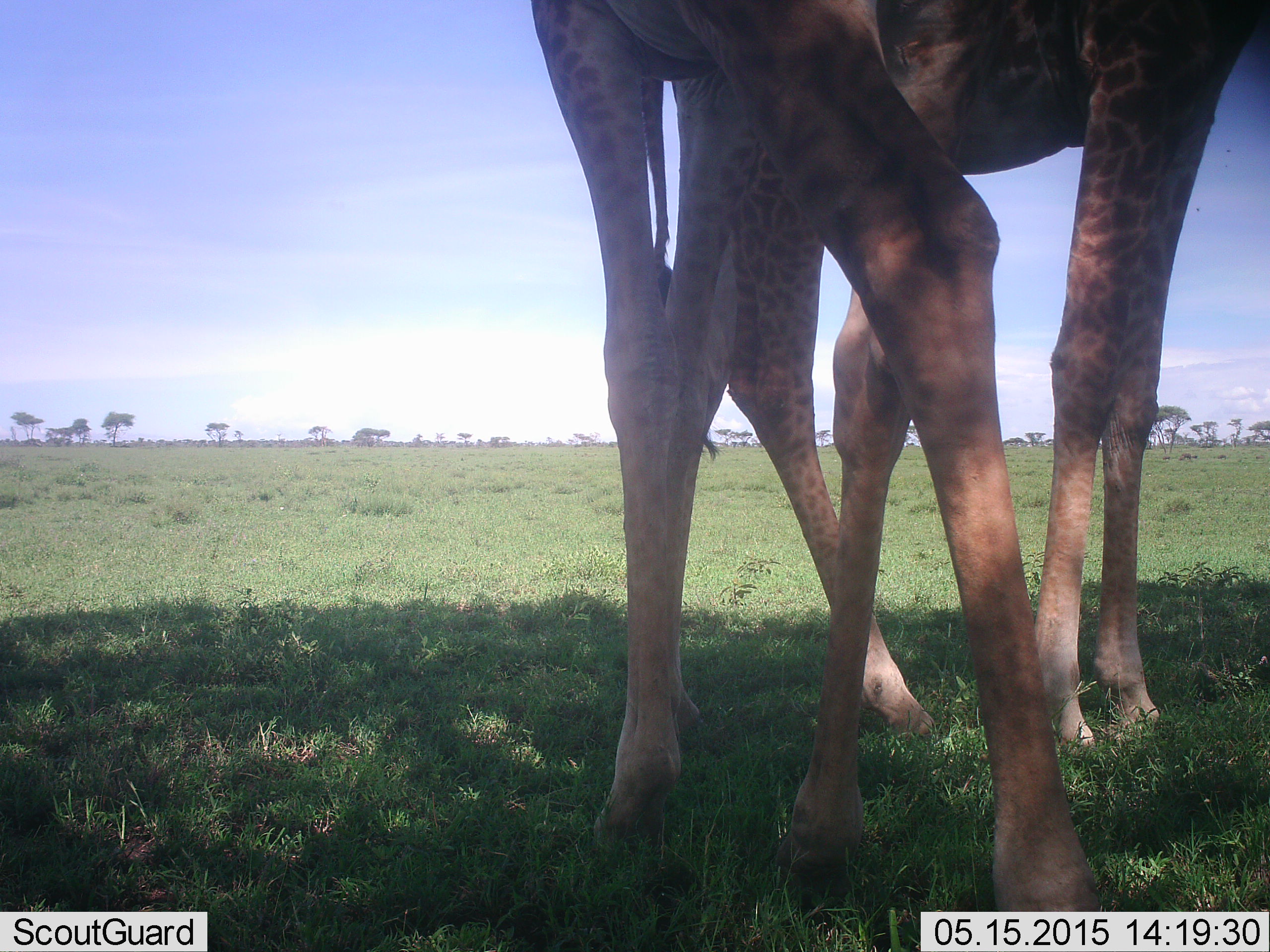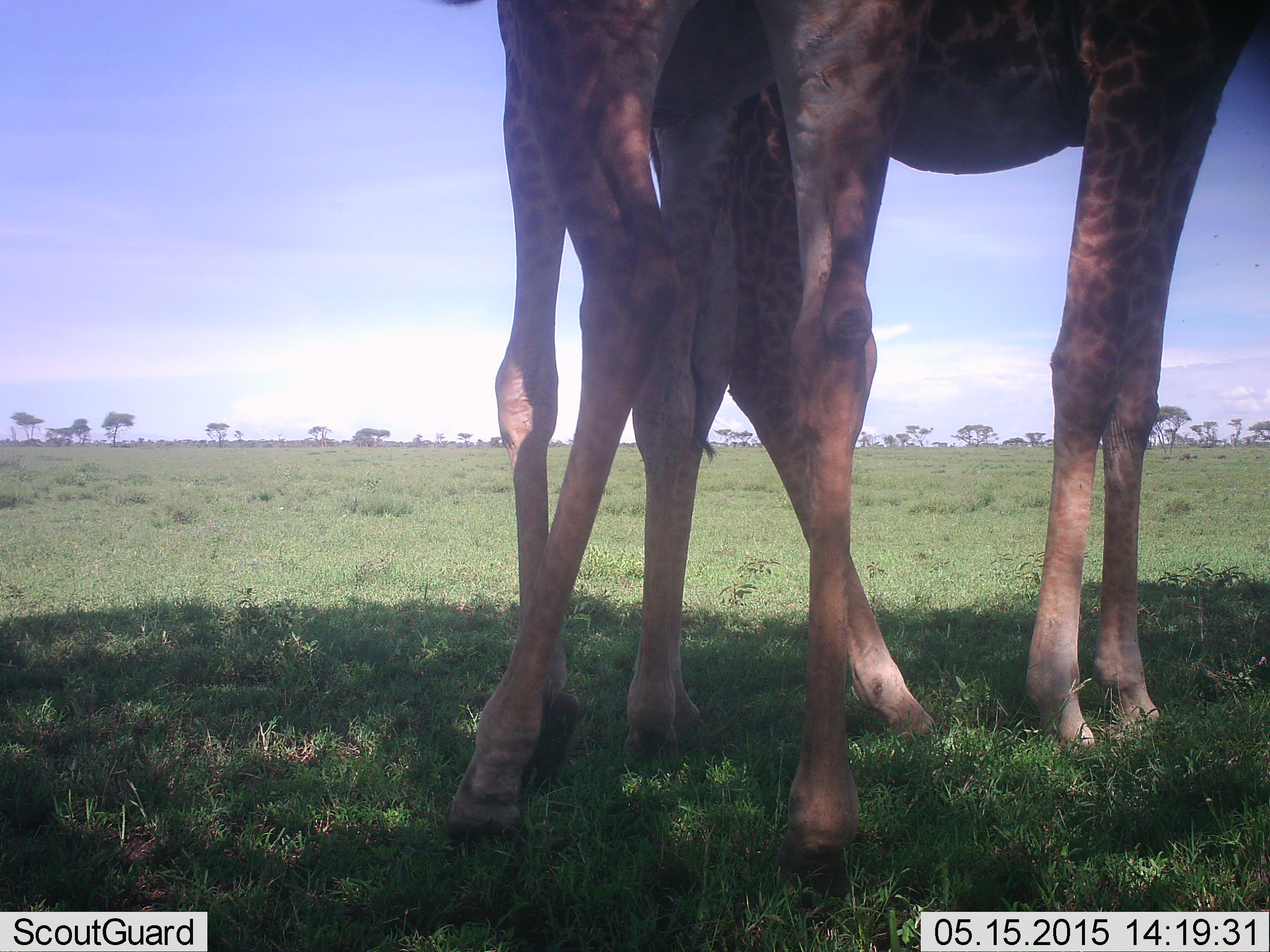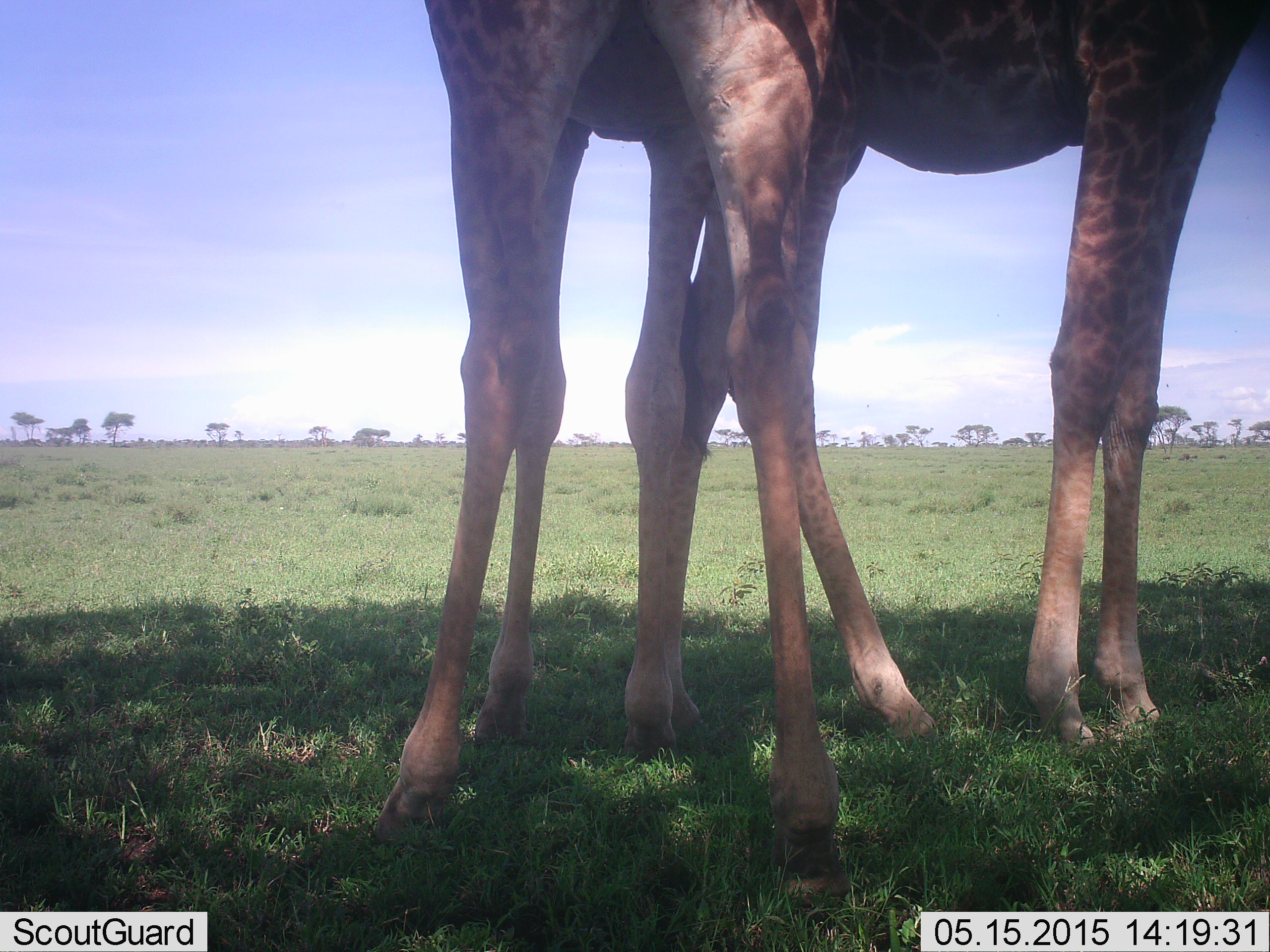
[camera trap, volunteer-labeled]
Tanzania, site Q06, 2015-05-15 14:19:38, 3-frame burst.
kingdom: Animalia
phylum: Chordata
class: Mammalia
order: Artiodactyla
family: Giraffidae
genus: Giraffa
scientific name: Giraffa camelopardalis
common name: giraffe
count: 2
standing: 90%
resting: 0%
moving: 20%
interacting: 10%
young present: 20%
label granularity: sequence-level